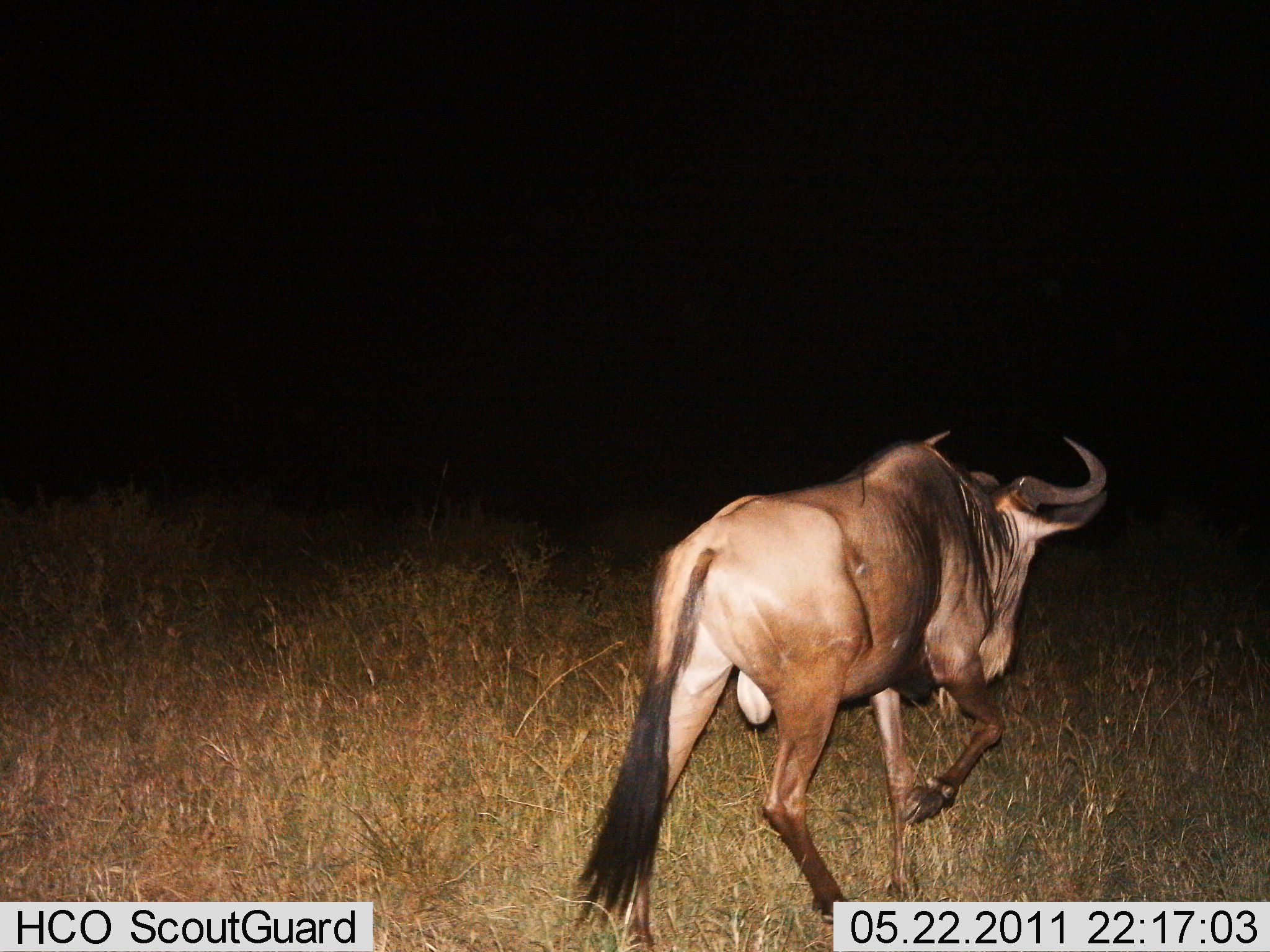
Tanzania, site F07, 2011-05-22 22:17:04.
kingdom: Animalia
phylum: Chordata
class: Mammalia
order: Artiodactyla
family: Bovidae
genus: Connochaetes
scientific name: Connochaetes taurinus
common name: blue wildebeest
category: wildebeest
Wildebeest (blue wildebeest) (Connochaetes taurinus), count 1. Behavior (volunteer vote fractions): standing 9%, resting 0%, moving 100%, interacting 0%. Young present (vote fraction): 0%. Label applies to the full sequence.